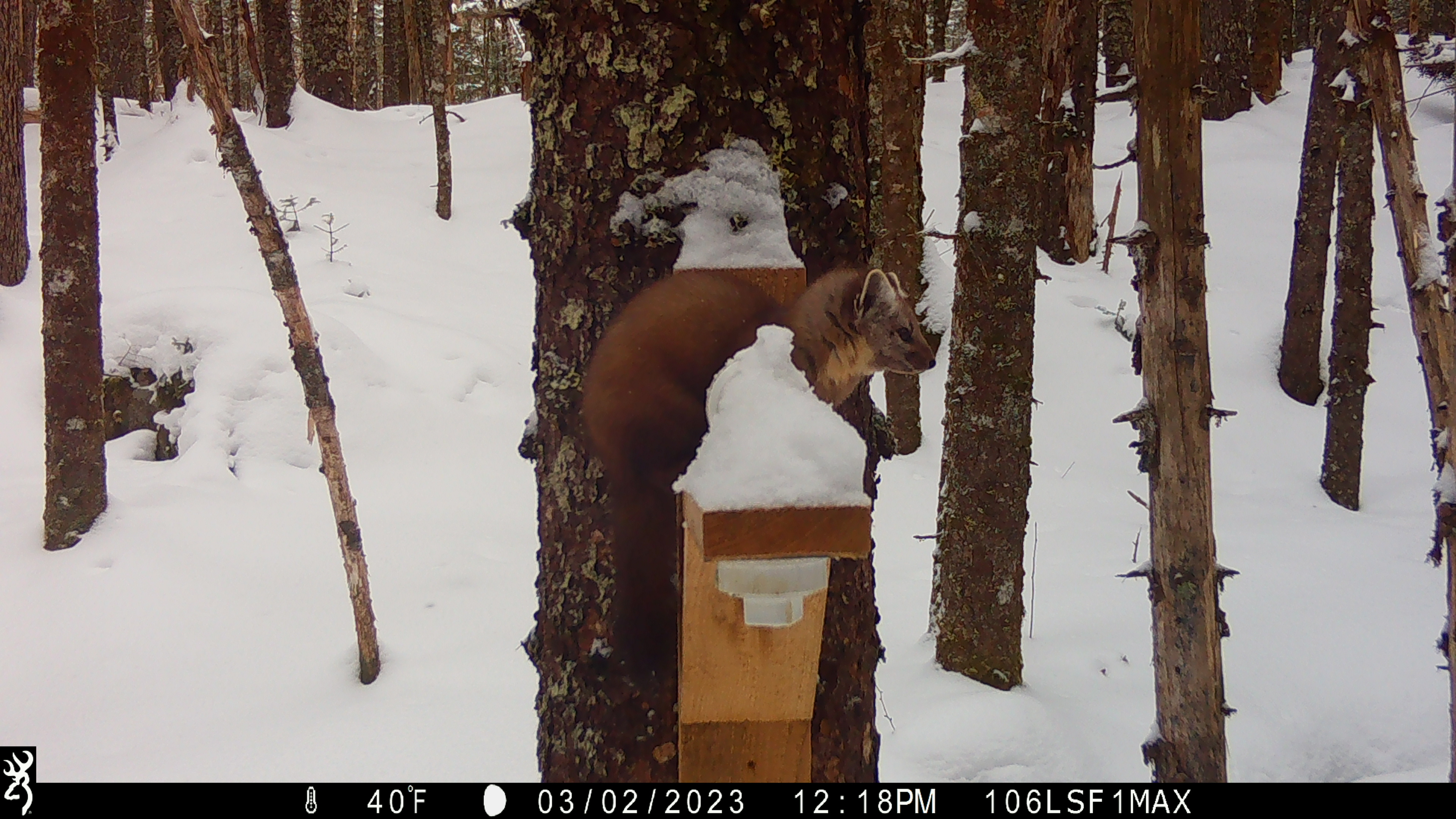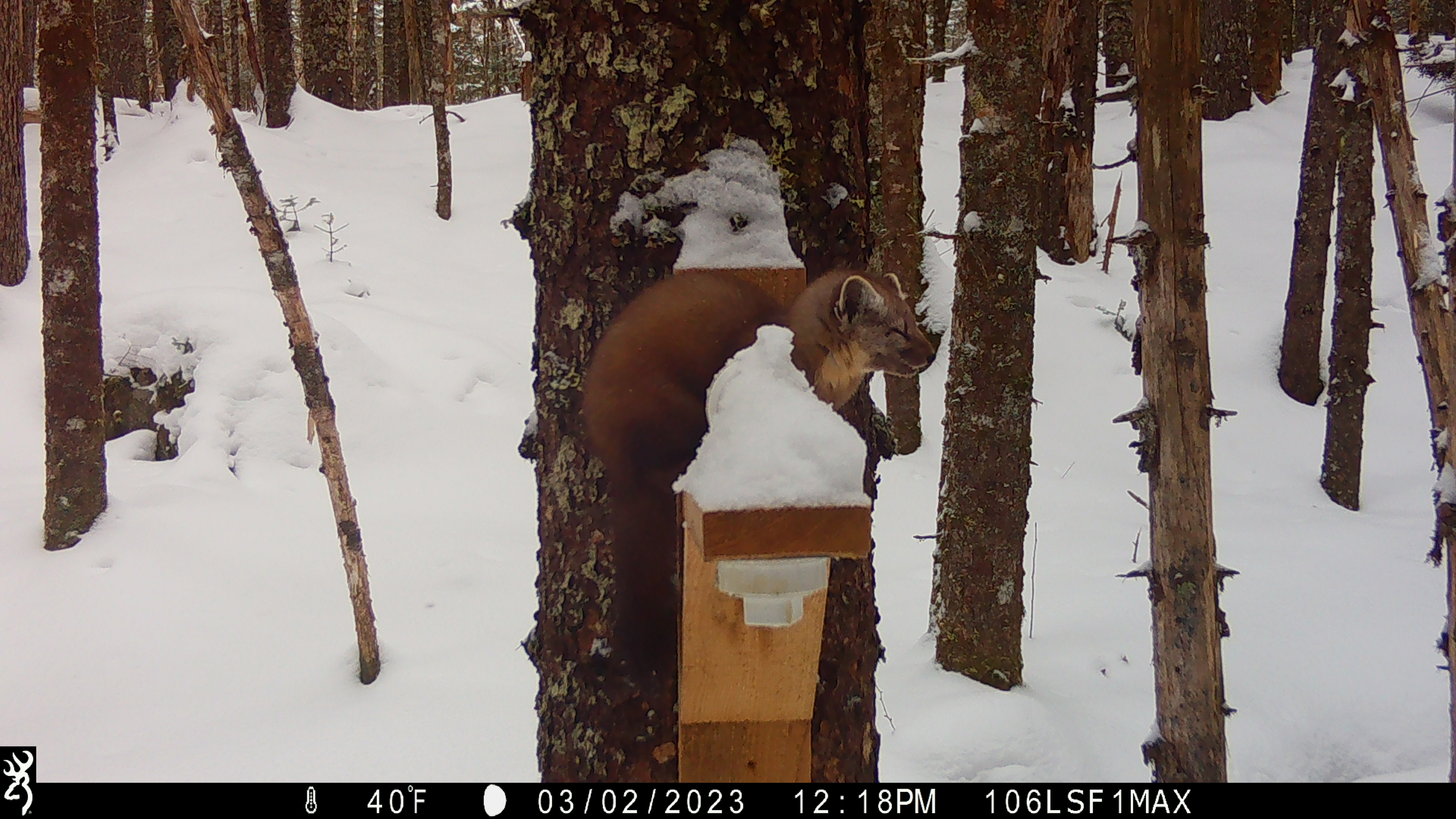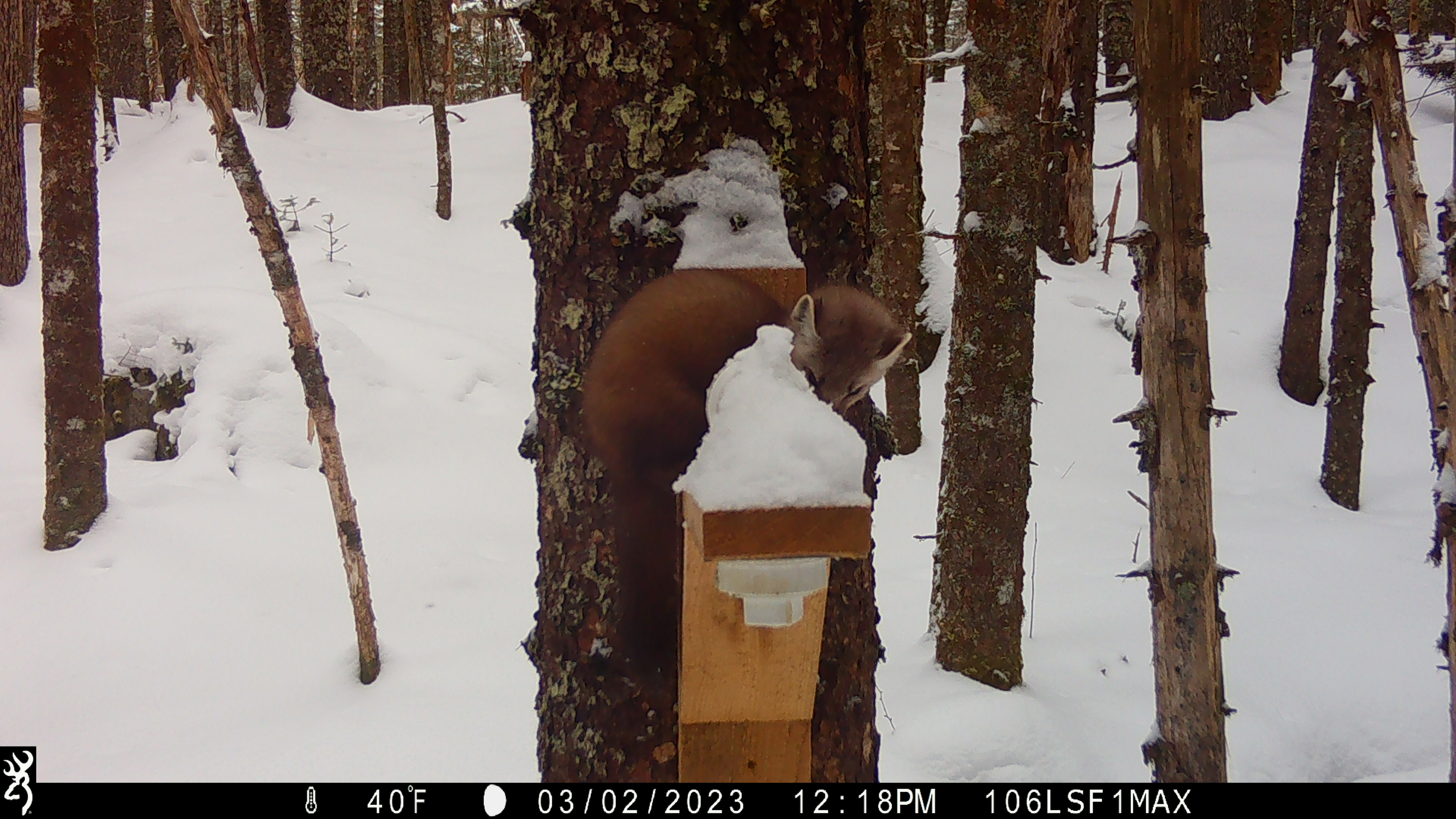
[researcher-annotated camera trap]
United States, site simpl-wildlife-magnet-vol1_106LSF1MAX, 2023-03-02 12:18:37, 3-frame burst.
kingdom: Animalia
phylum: Chordata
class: Mammalia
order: Carnivora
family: Mustelidae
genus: Martes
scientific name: Martes americana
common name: american marten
American marten (Martes americana).